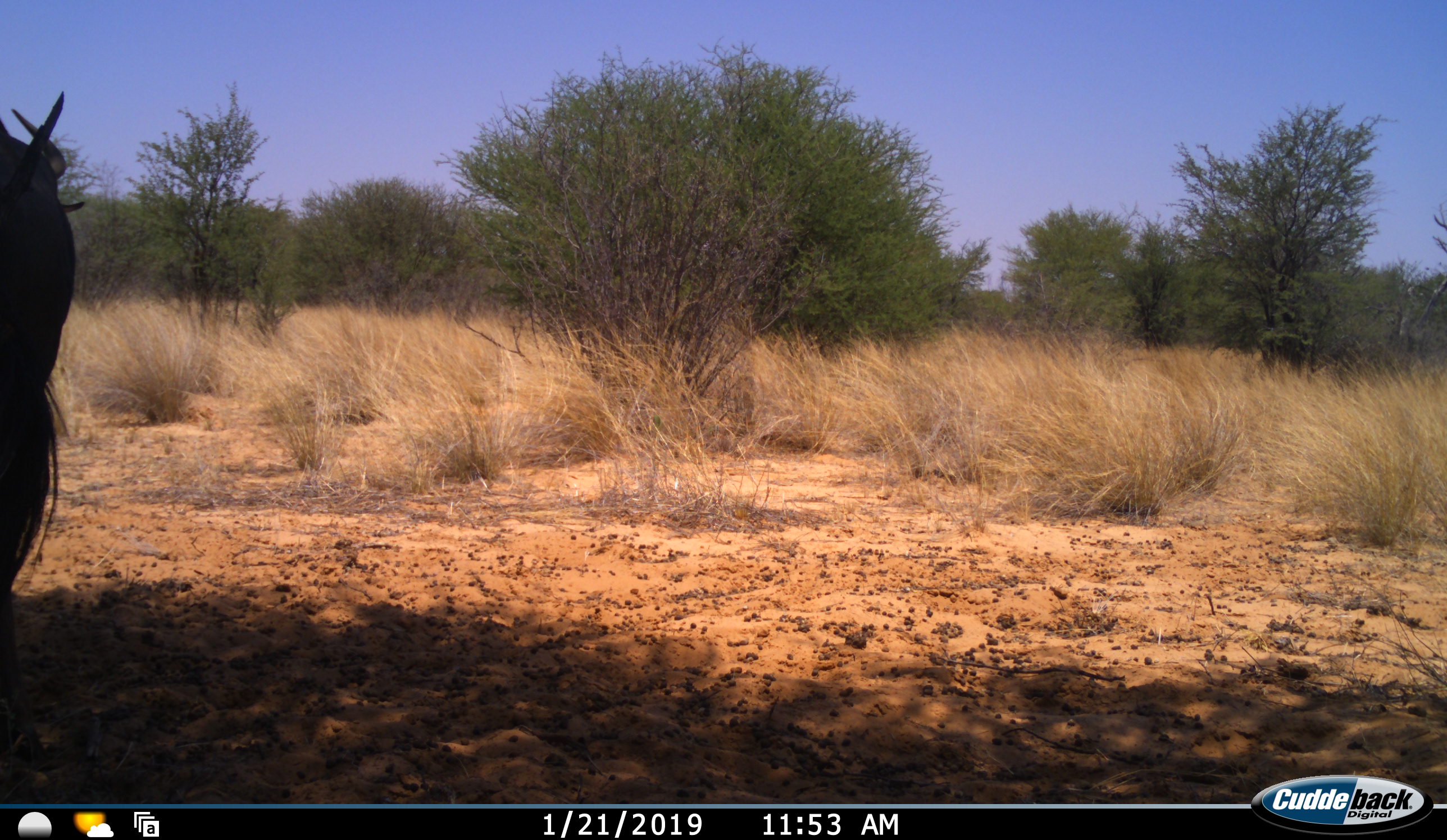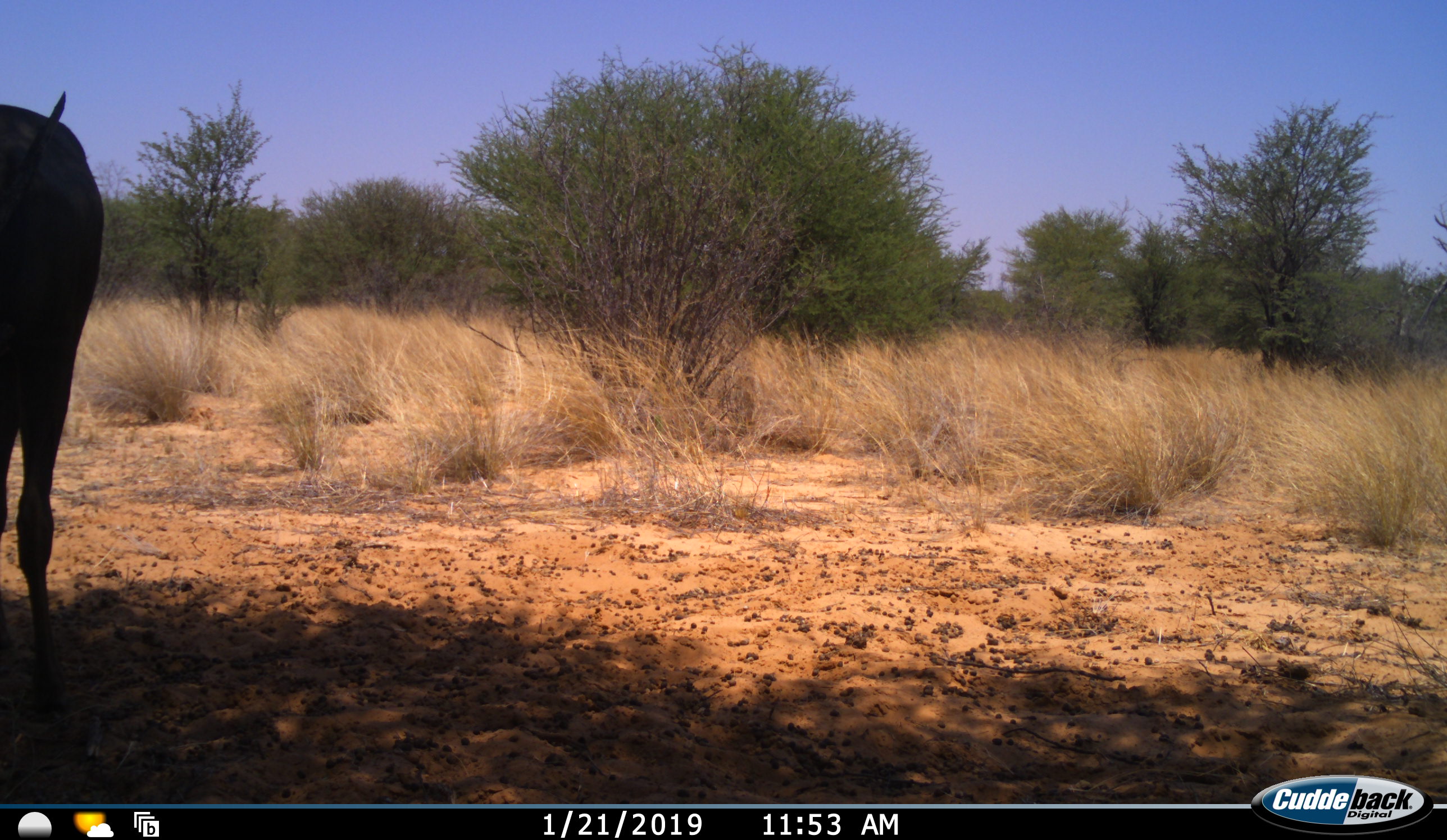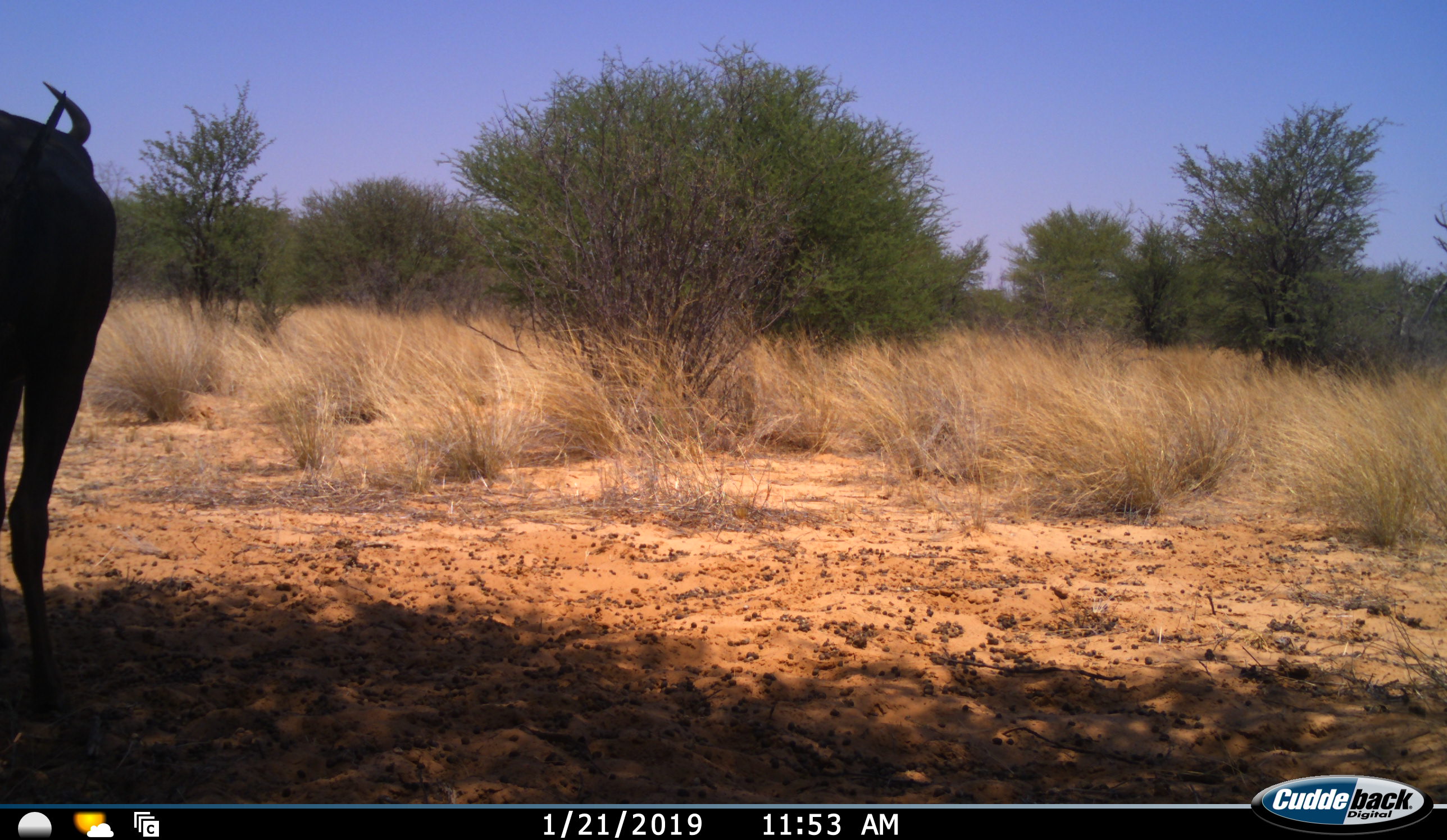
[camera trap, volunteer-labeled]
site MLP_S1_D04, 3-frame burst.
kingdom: Animalia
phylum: Chordata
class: Mammalia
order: Artiodactyla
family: Bovidae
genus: Connochaetes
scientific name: Connochaetes taurinus taurinus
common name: blue wildebeest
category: wildebeestblue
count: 1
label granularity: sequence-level